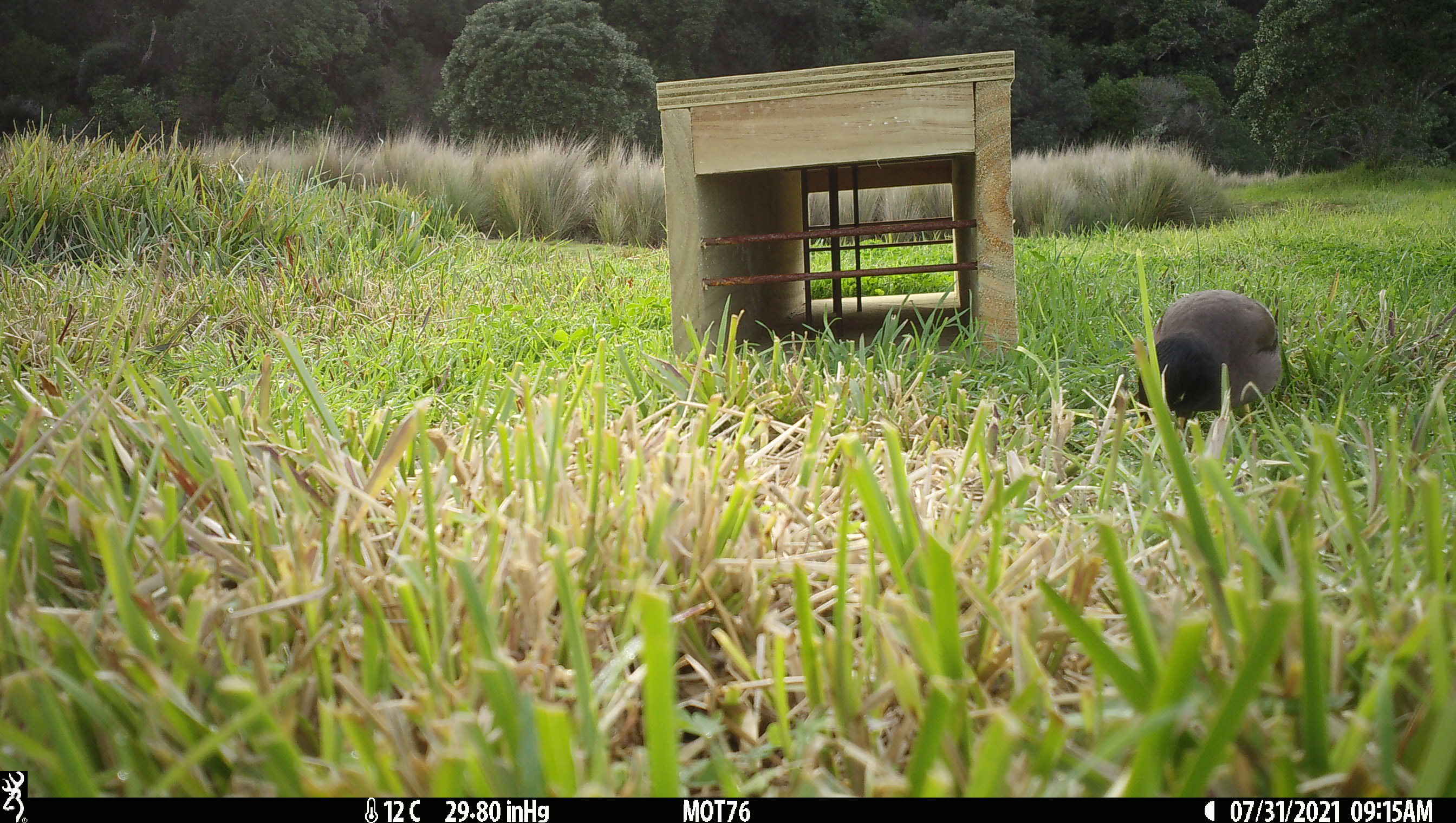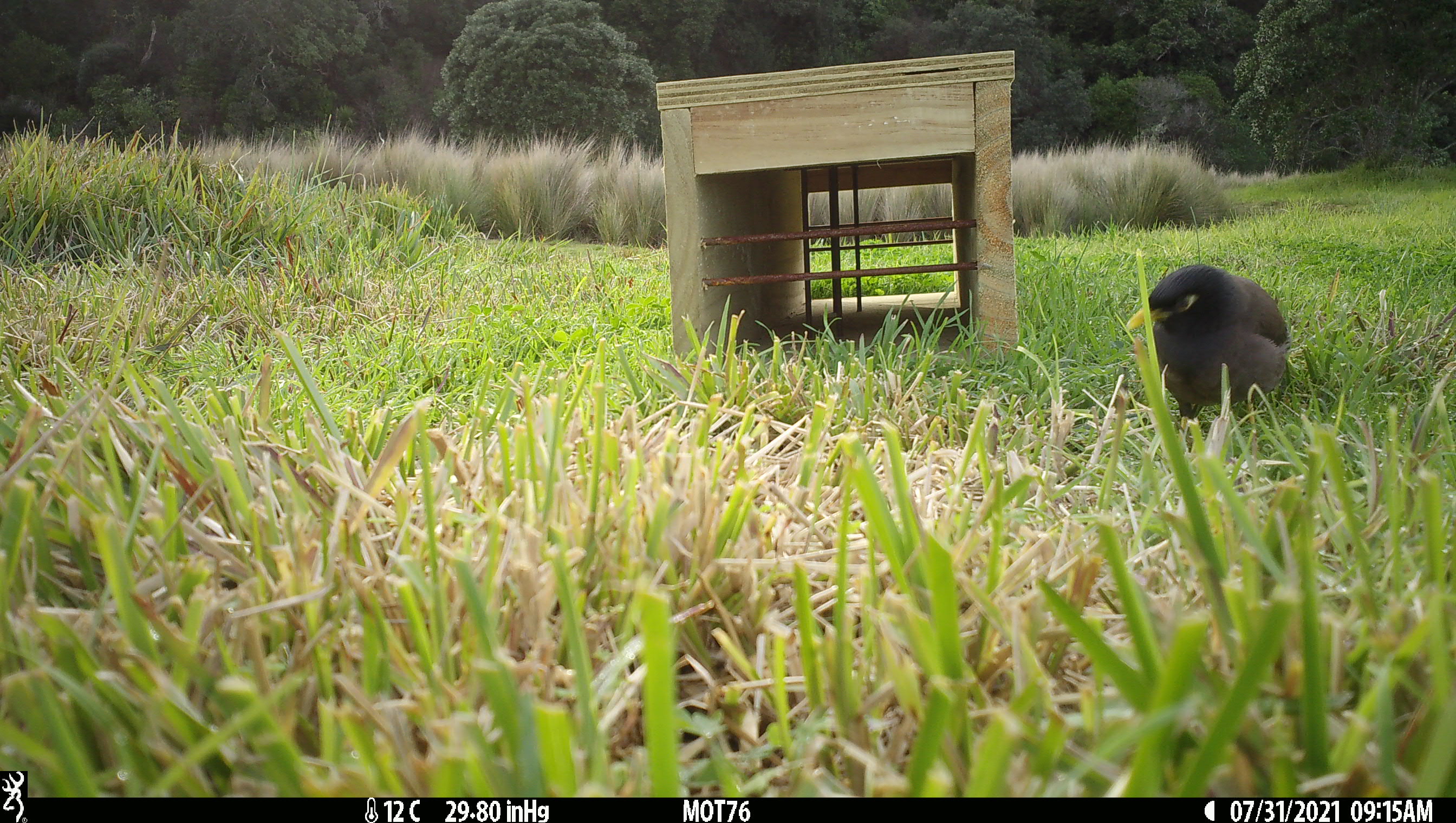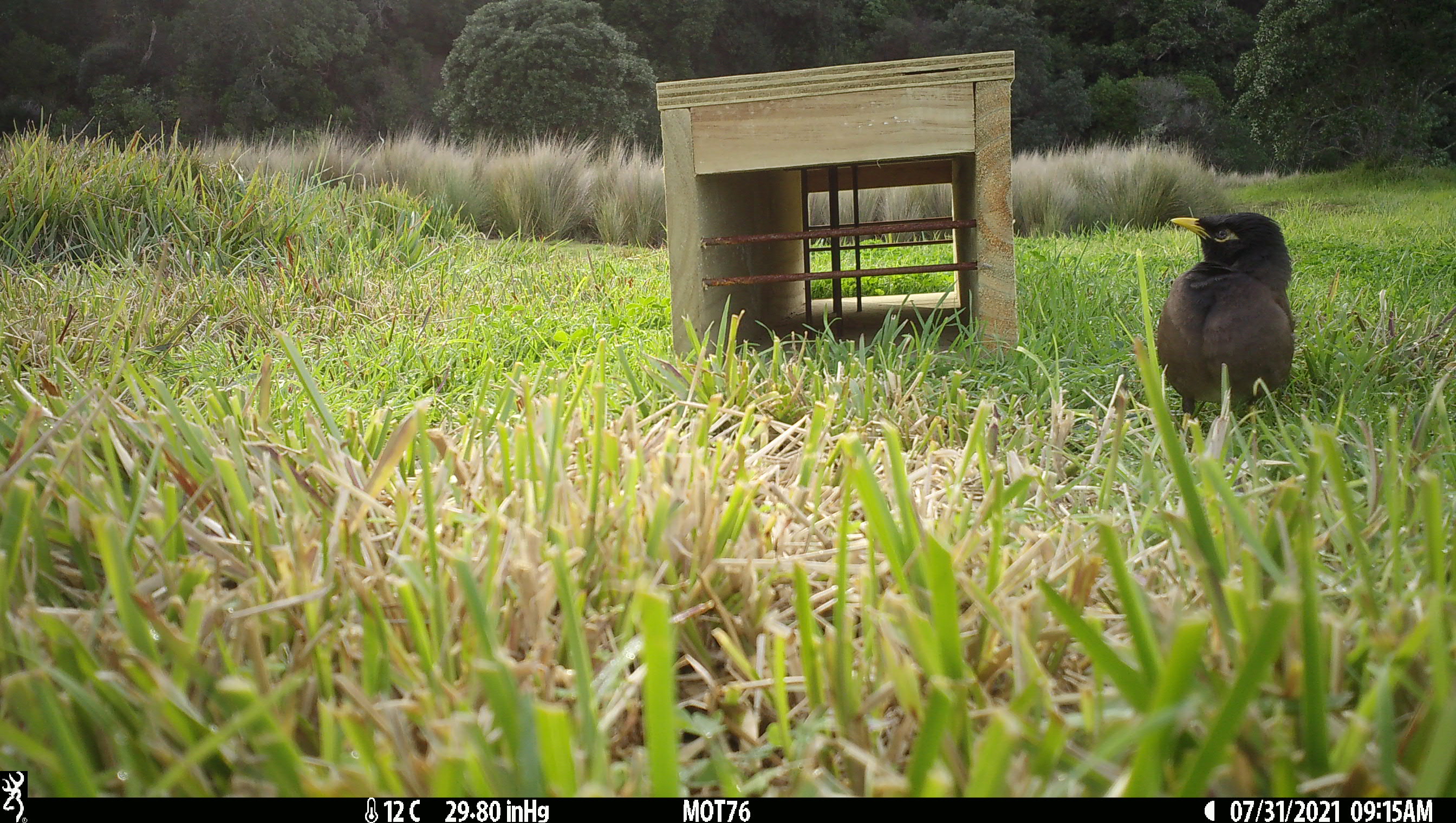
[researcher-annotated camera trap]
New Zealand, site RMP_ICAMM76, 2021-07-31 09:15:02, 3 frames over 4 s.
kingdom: Animalia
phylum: Chordata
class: Aves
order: Passeriformes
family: Sturnidae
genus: Acridotheres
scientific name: Acridotheres tristis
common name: common myna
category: myna